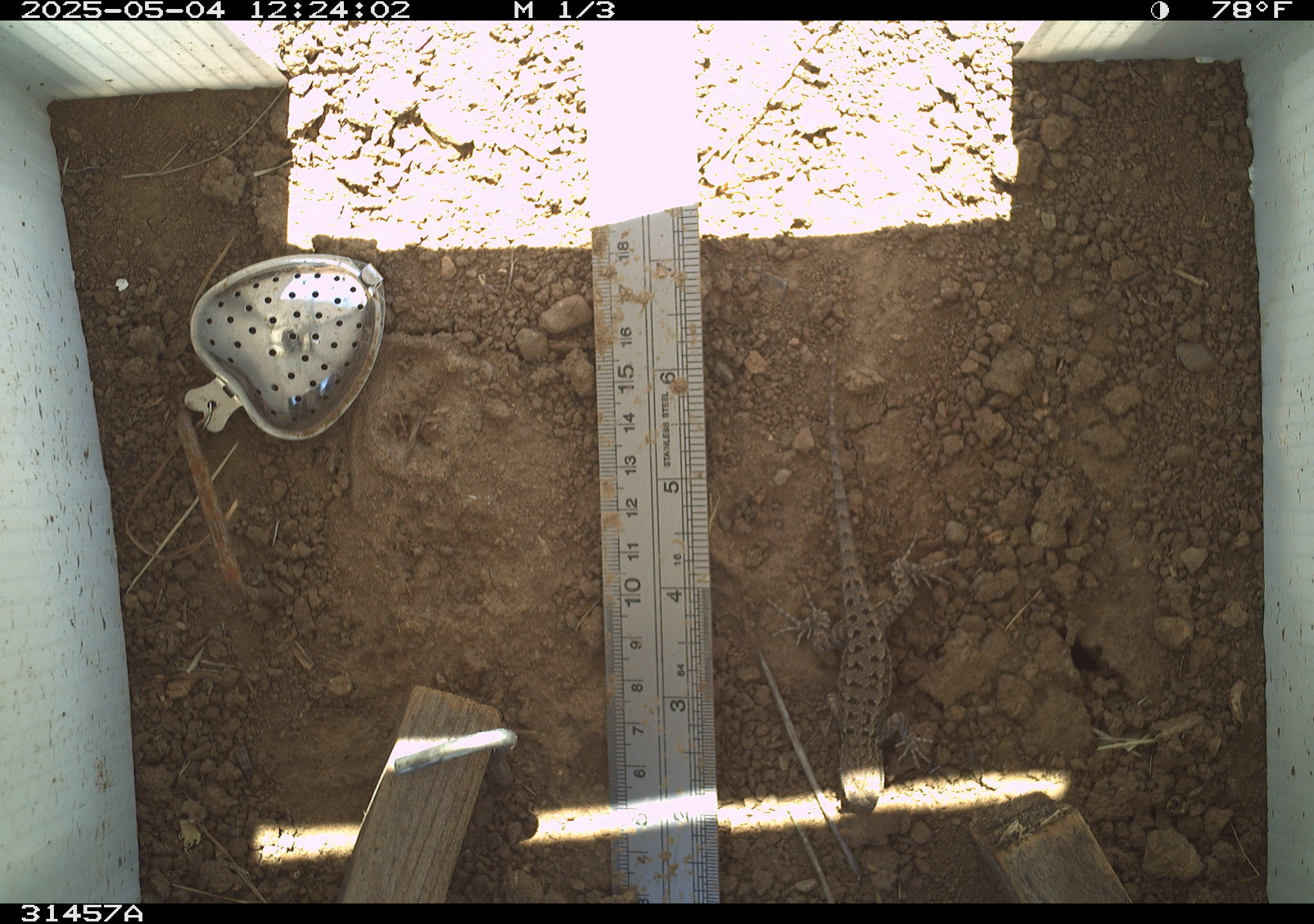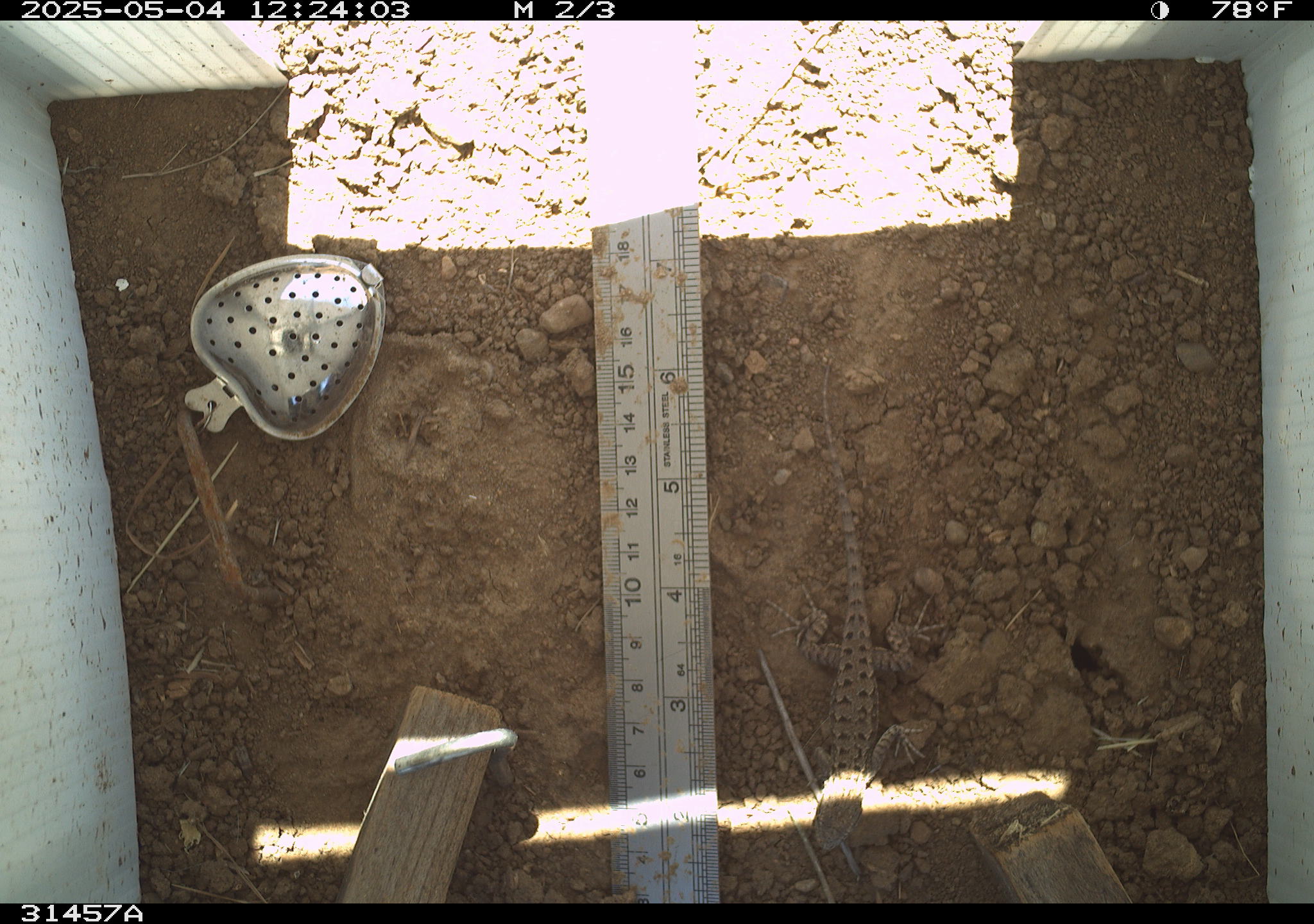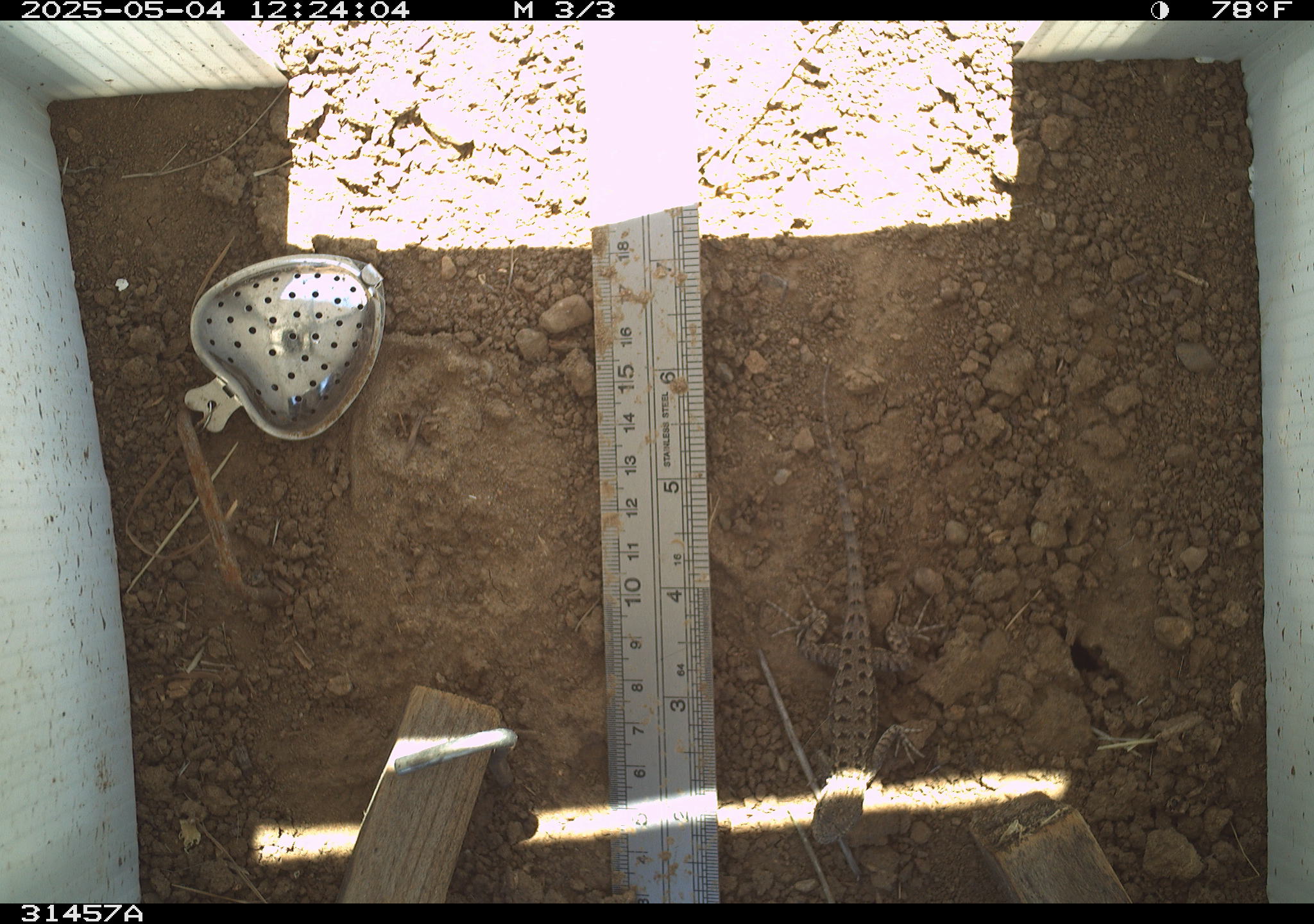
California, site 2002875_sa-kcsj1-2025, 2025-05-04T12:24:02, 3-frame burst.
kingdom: Animalia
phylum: Chordata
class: Reptilia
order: Squamata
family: Phrynosomatidae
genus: Sceloporus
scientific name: Sceloporus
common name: spiny lizards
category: sceloporus species